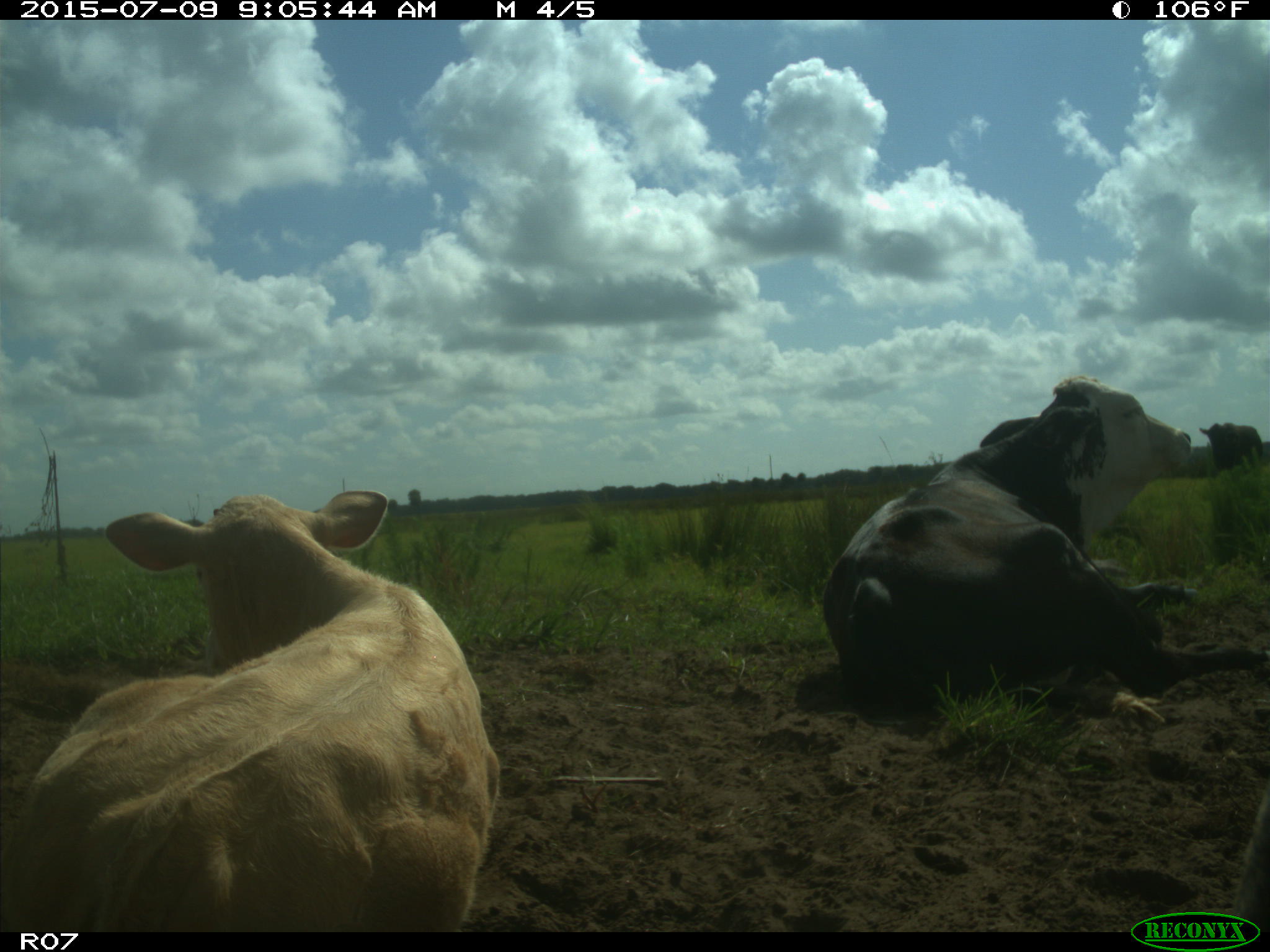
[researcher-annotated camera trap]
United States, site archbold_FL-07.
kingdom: Animalia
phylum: Chordata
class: Mammalia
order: Artiodactyla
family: Bovidae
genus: Bos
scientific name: Bos taurus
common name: domestic cow